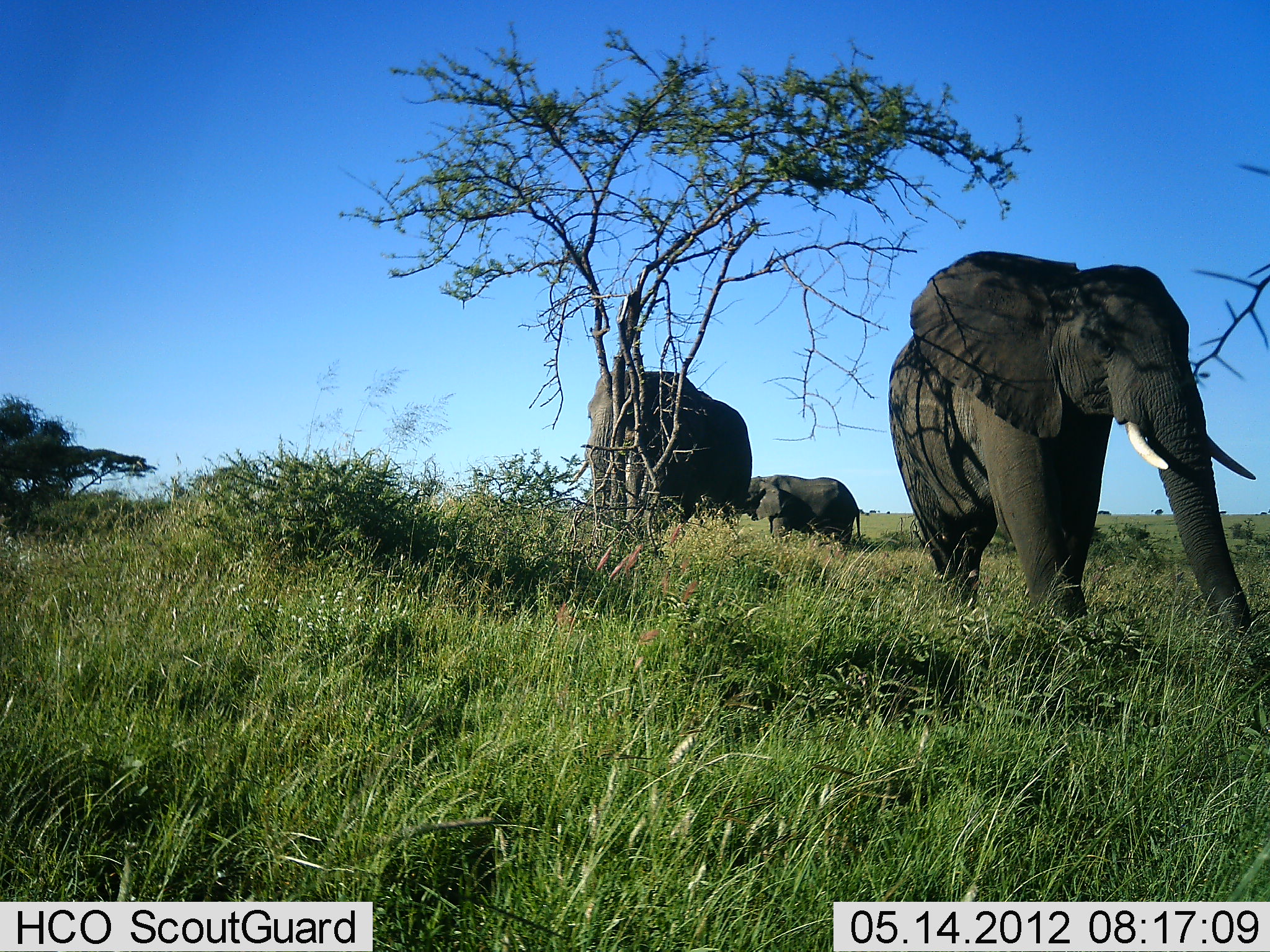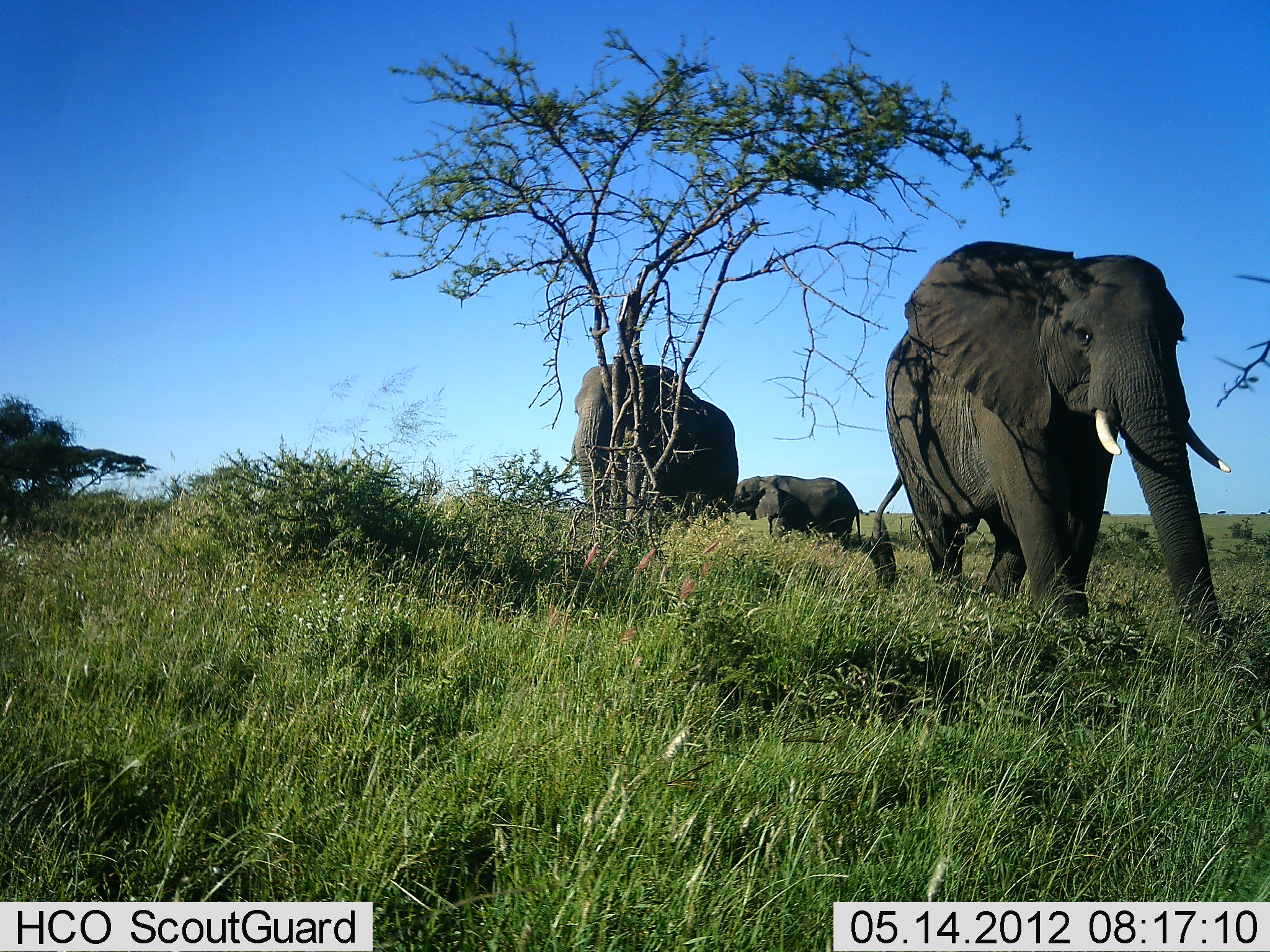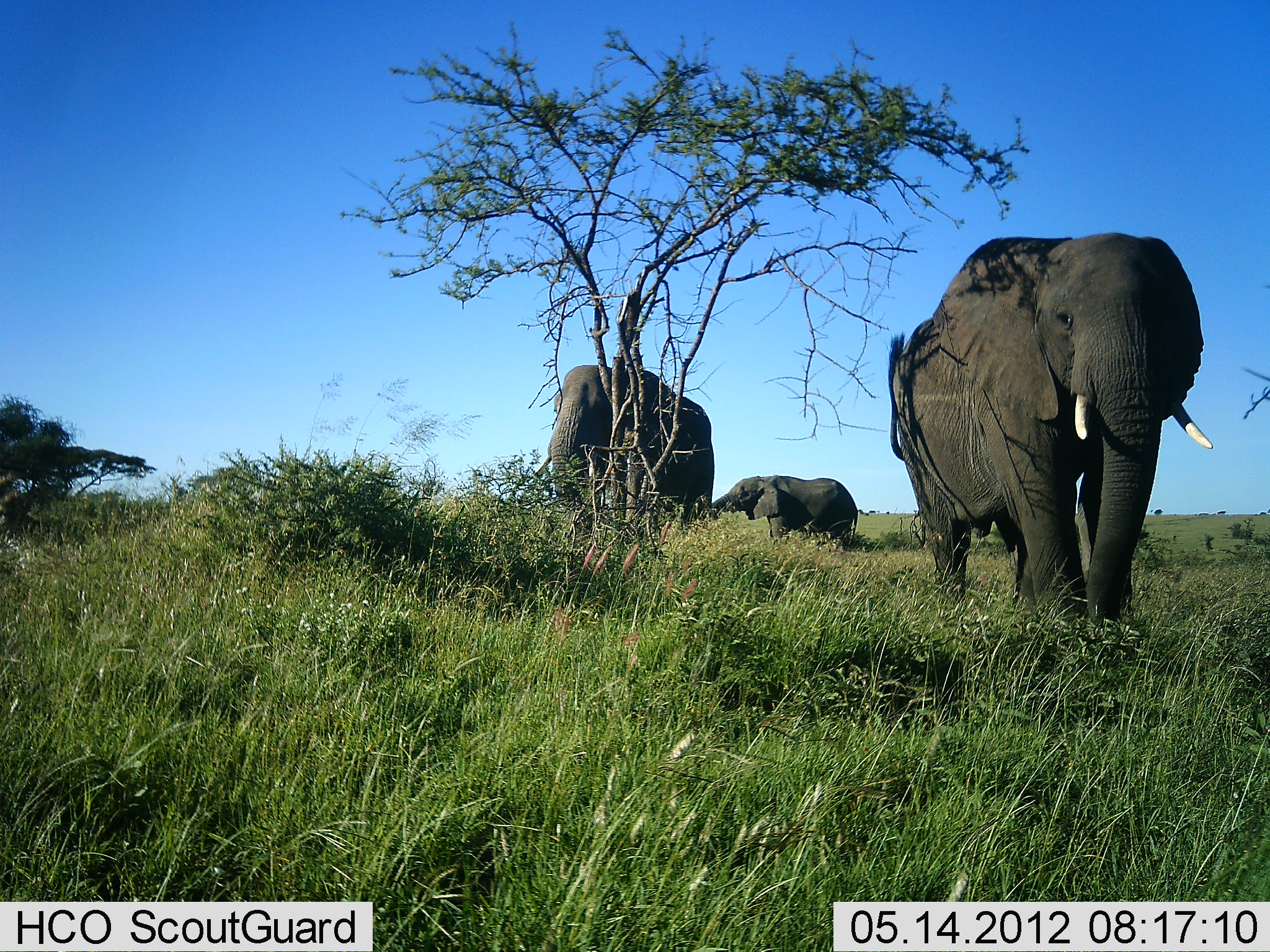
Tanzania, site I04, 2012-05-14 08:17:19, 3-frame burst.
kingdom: Animalia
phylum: Chordata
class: Mammalia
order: Proboscidea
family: Elephantidae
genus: Loxodonta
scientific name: Loxodonta africana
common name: african bush elephant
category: elephant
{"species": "elephant (african bush elephant) (Loxodonta africana)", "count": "3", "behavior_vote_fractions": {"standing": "36%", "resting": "0%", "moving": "86%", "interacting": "0%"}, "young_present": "36%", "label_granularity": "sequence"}